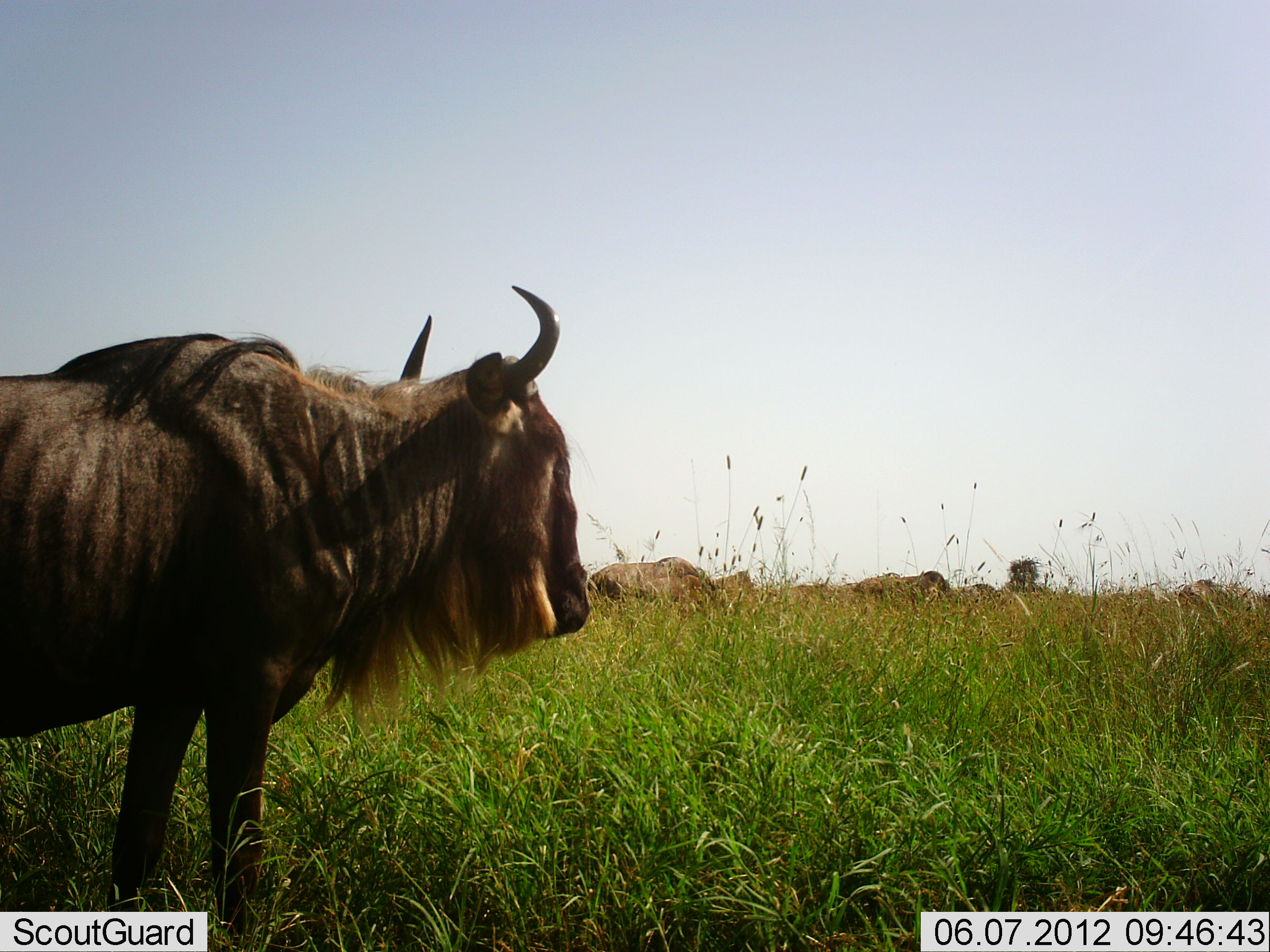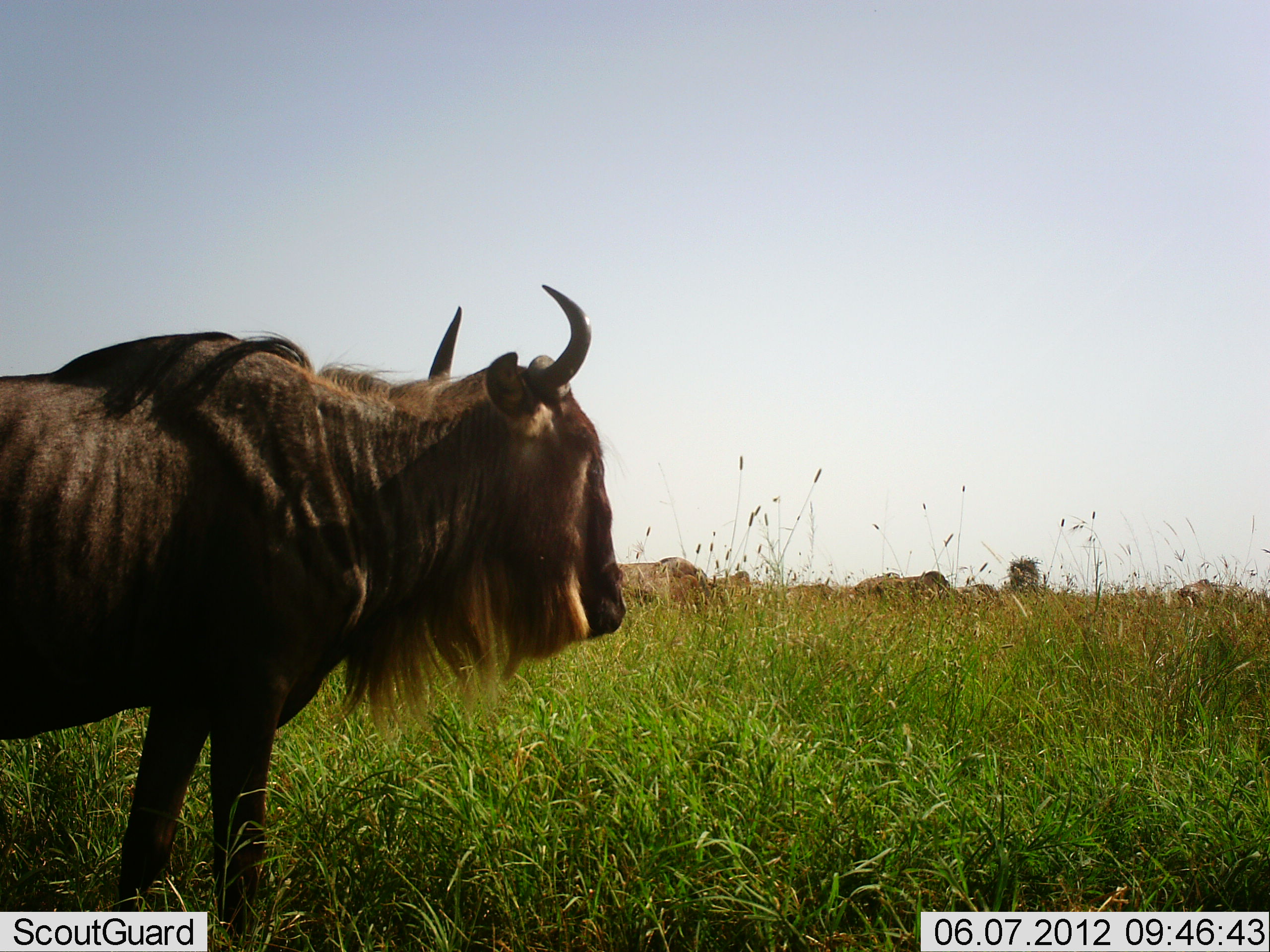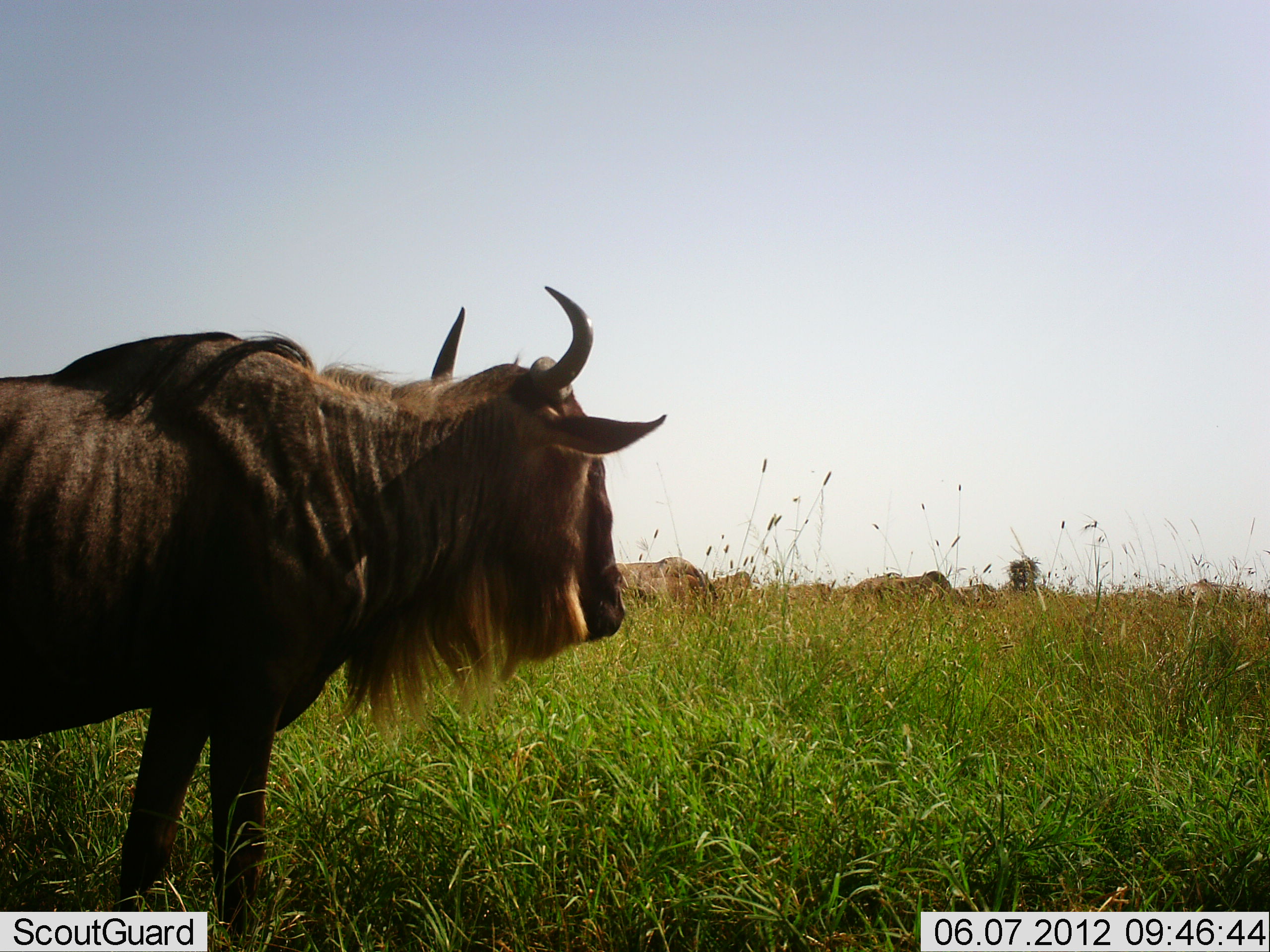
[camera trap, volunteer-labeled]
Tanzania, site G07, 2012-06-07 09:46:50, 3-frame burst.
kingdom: Animalia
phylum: Chordata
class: Mammalia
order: Artiodactyla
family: Bovidae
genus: Connochaetes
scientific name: Connochaetes taurinus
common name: blue wildebeest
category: wildebeest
Wildebeest (blue wildebeest) (Connochaetes taurinus), count 4. Behavior (volunteer vote fractions): standing 90%, resting 10%, moving 10%, interacting 0%. Young present (vote fraction): 0%. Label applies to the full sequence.